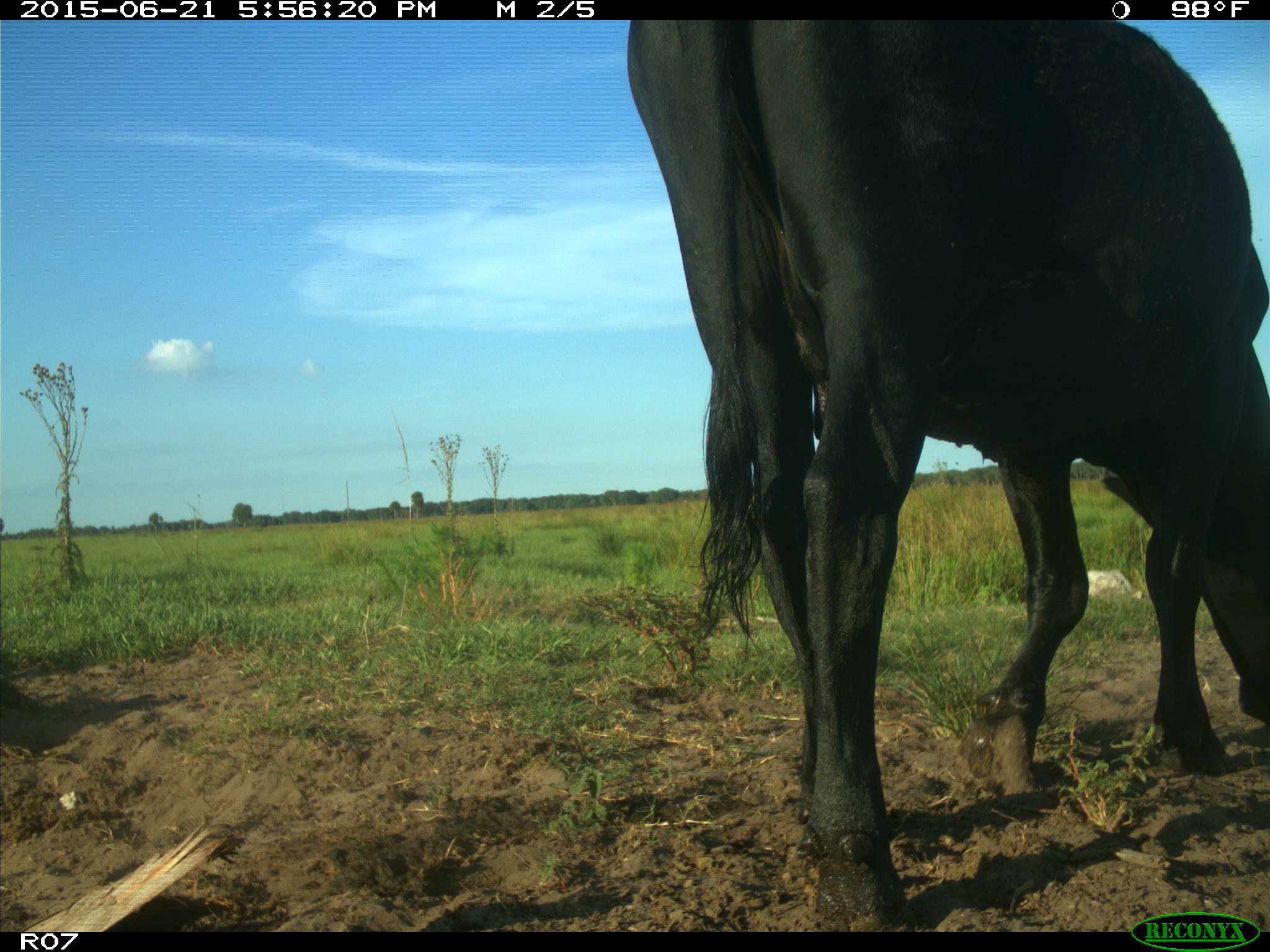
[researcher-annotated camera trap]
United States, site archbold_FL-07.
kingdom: Animalia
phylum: Chordata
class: Mammalia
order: Artiodactyla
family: Bovidae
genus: Bos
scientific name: Bos taurus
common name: domestic cow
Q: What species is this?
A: Bos taurus (domestic cow).